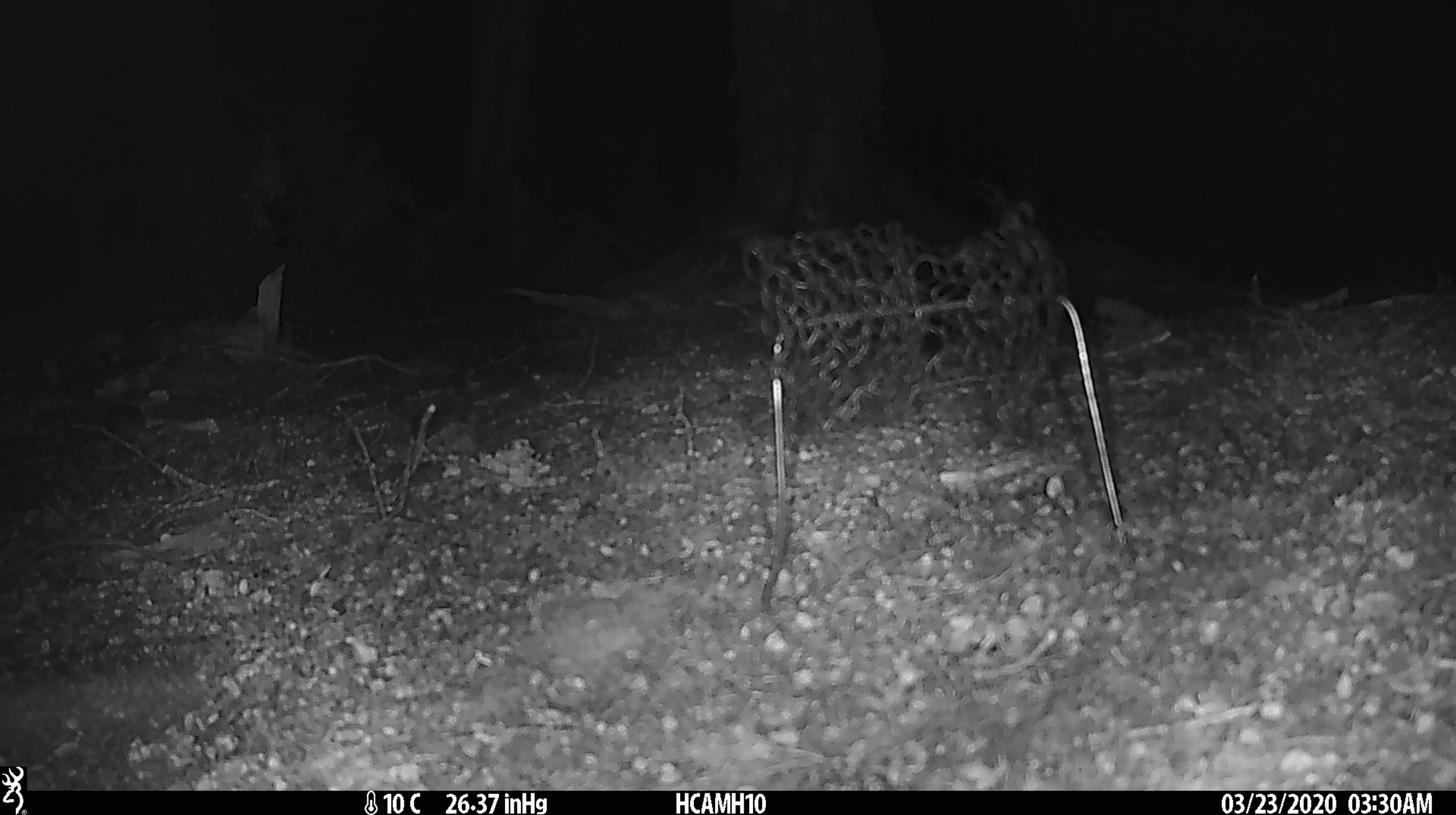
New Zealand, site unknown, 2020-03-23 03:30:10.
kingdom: Animalia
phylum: Chordata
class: Mammalia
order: Rodentia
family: Muridae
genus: Mus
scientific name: Mus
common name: mouse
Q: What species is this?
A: Mouse (Mus).